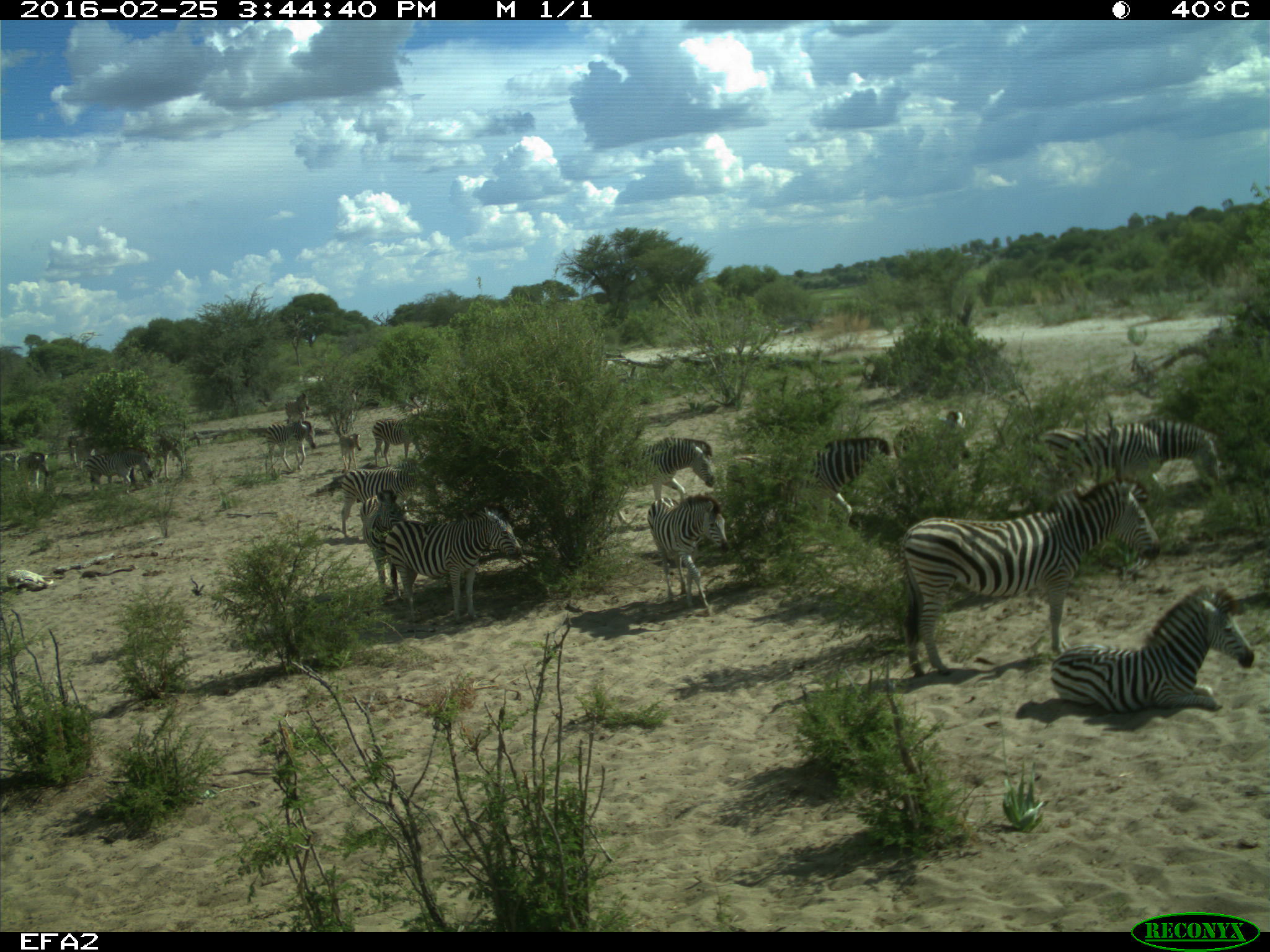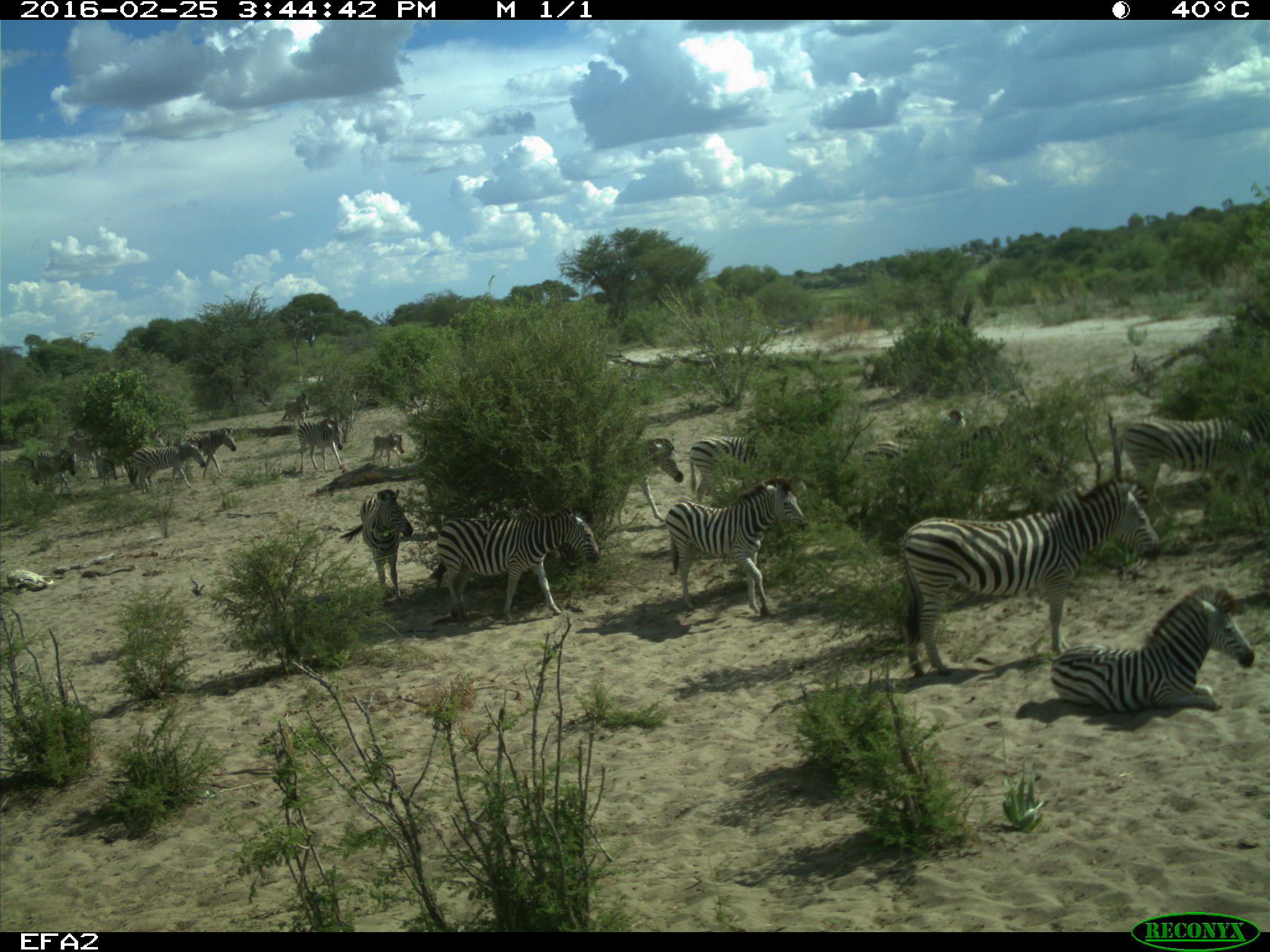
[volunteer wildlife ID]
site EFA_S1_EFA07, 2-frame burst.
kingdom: Animalia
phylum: Chordata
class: Mammalia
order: Perissodactyla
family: Equidae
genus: Equus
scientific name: Equus quagga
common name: plains zebra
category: zebraplains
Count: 11-50.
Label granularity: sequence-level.